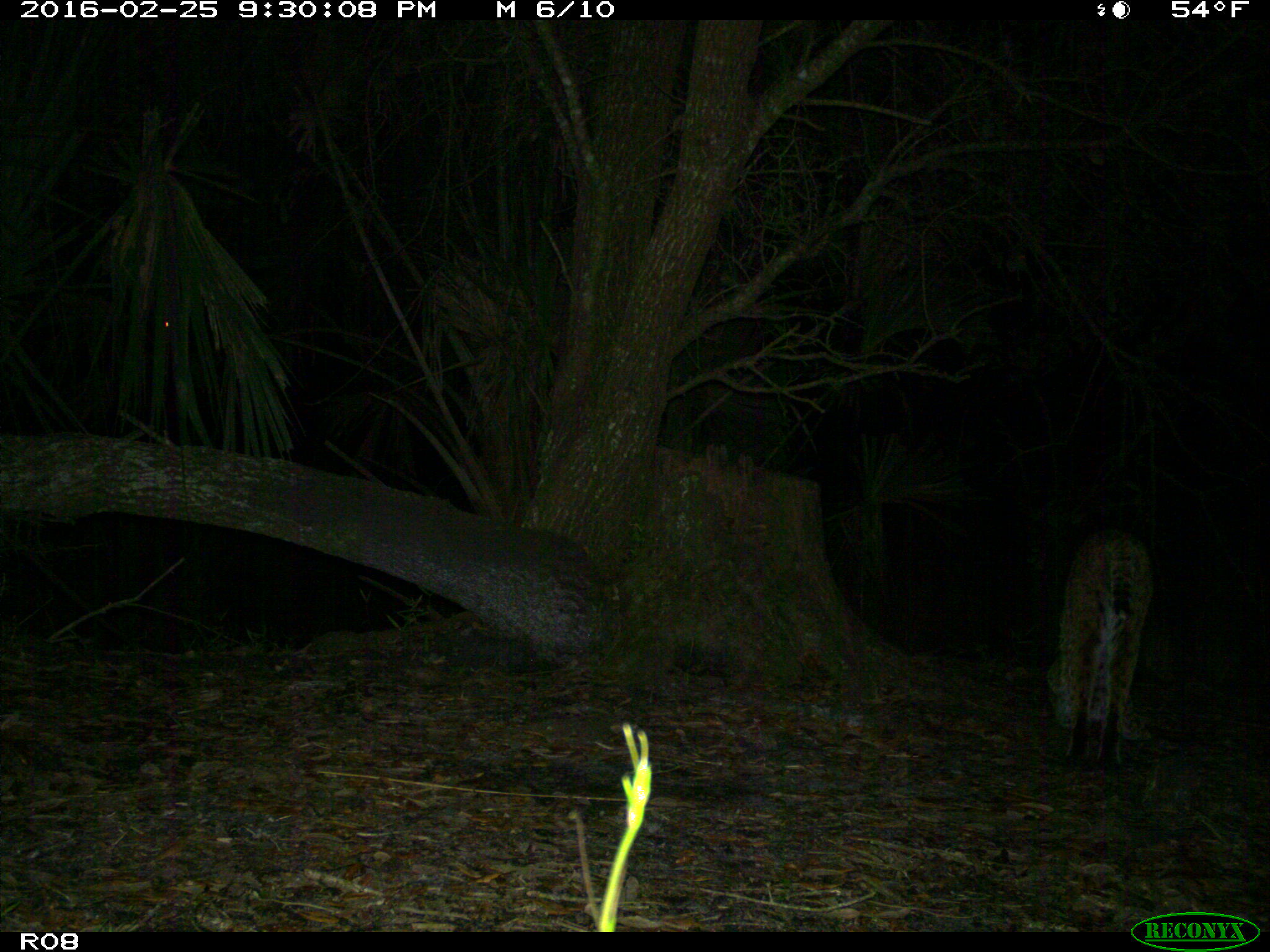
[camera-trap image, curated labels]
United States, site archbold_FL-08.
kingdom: Animalia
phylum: Chordata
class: Mammalia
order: Carnivora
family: Felidae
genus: Lynx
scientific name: Lynx rufus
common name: bobcat